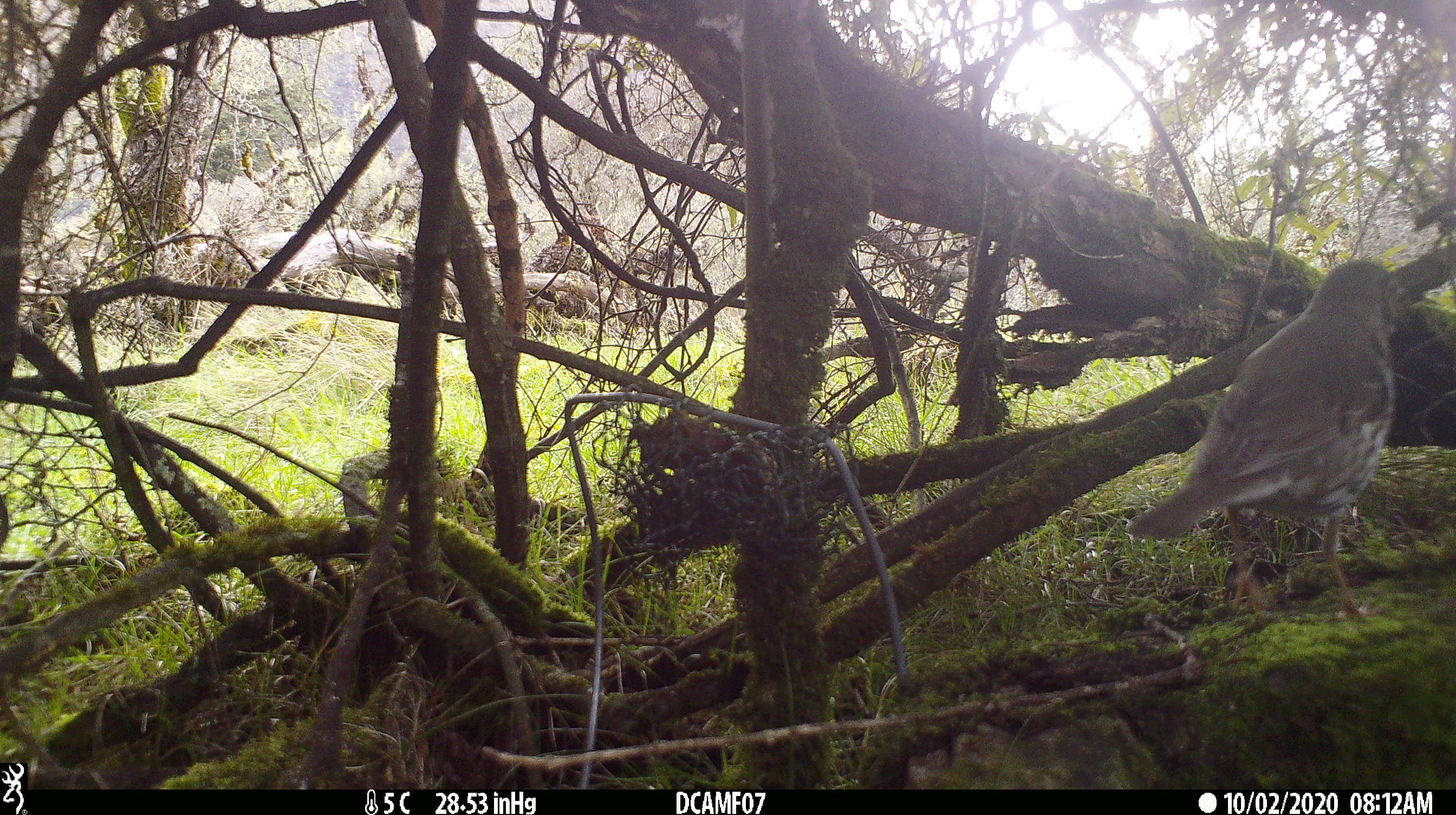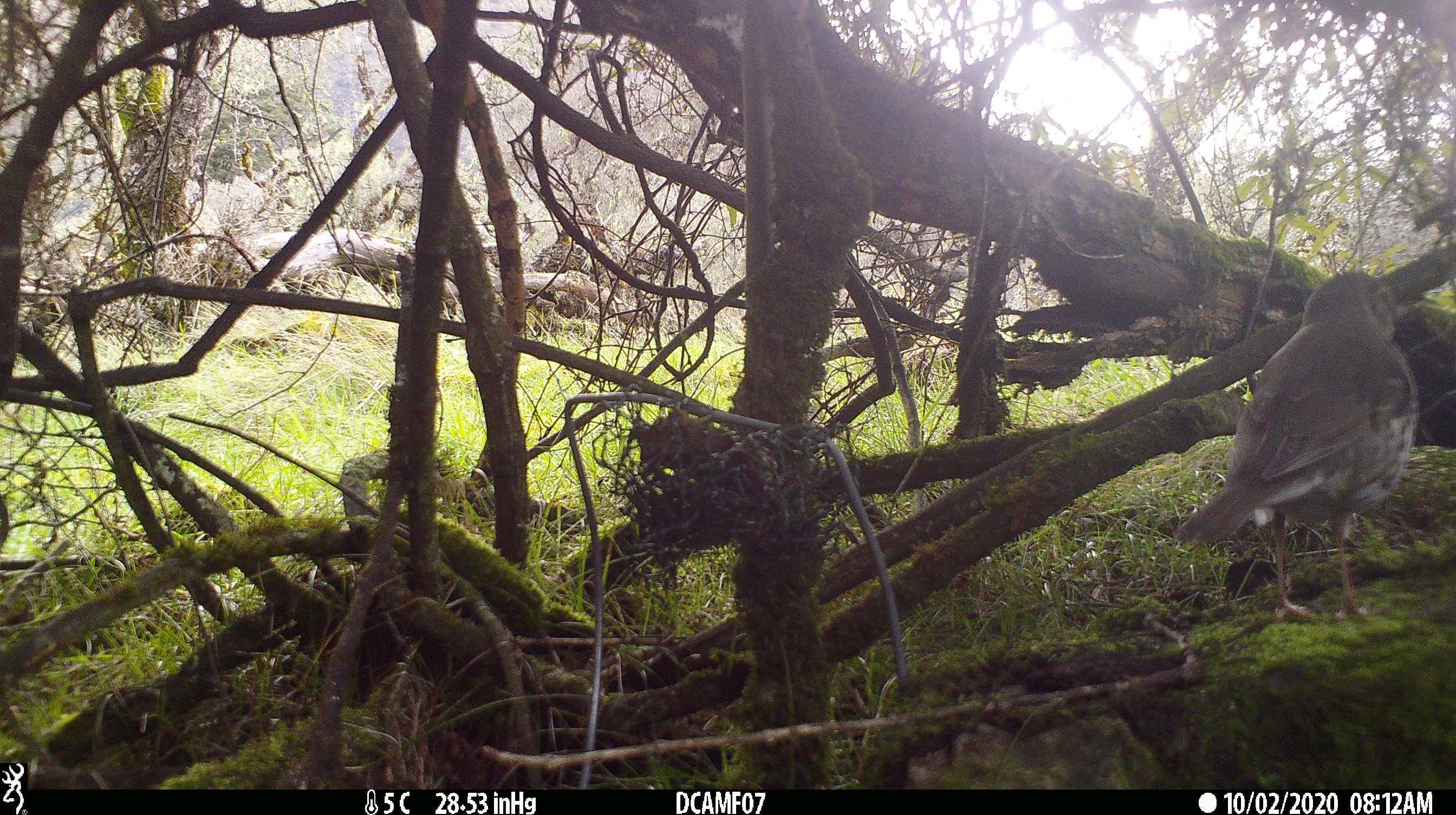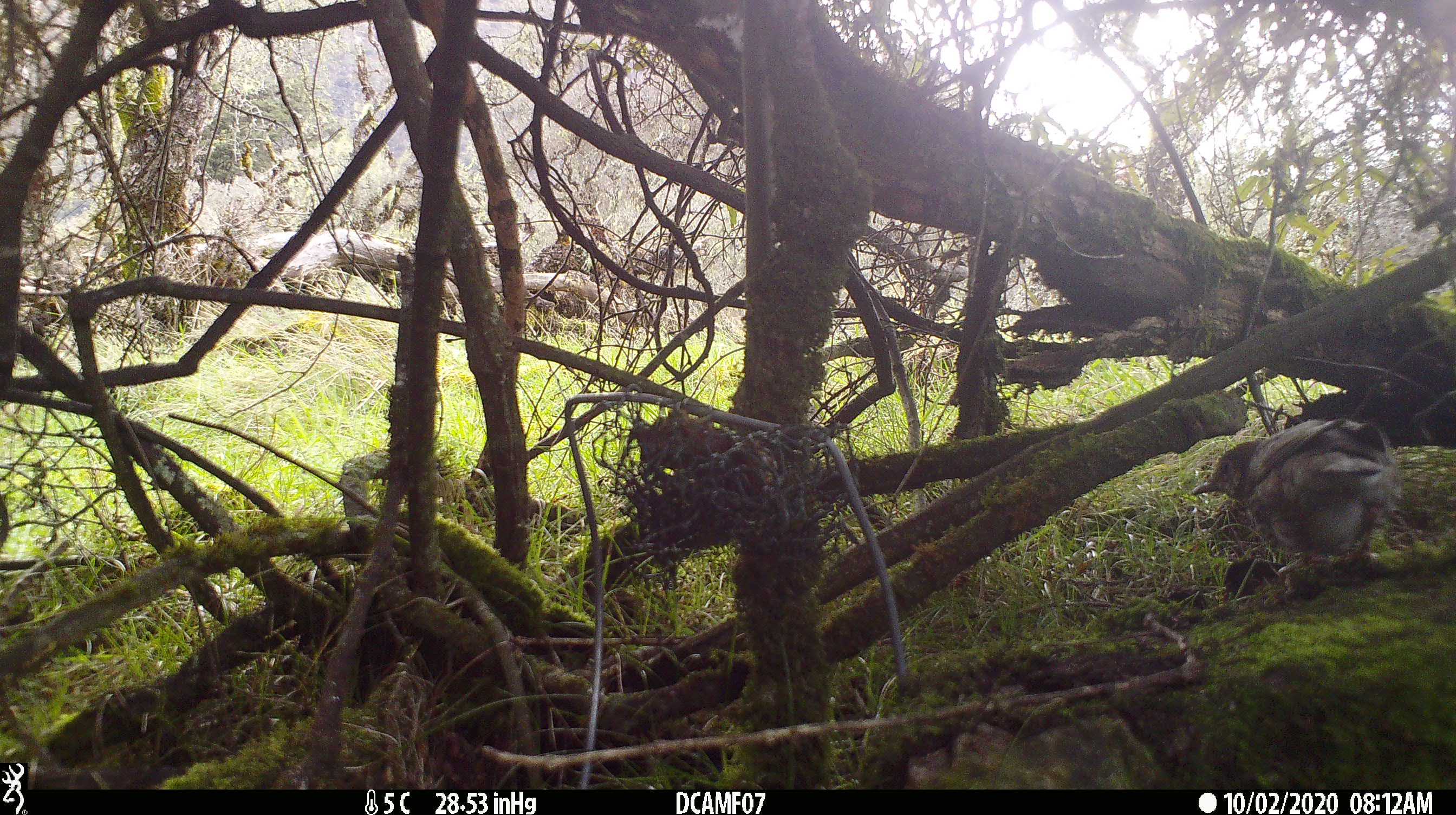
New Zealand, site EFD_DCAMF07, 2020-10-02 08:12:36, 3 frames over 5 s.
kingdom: Animalia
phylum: Chordata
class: Aves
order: Passeriformes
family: Turdidae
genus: Turdus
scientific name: Turdus philomelos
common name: song thrush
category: thrush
Thrush (song thrush) (Turdus philomelos).